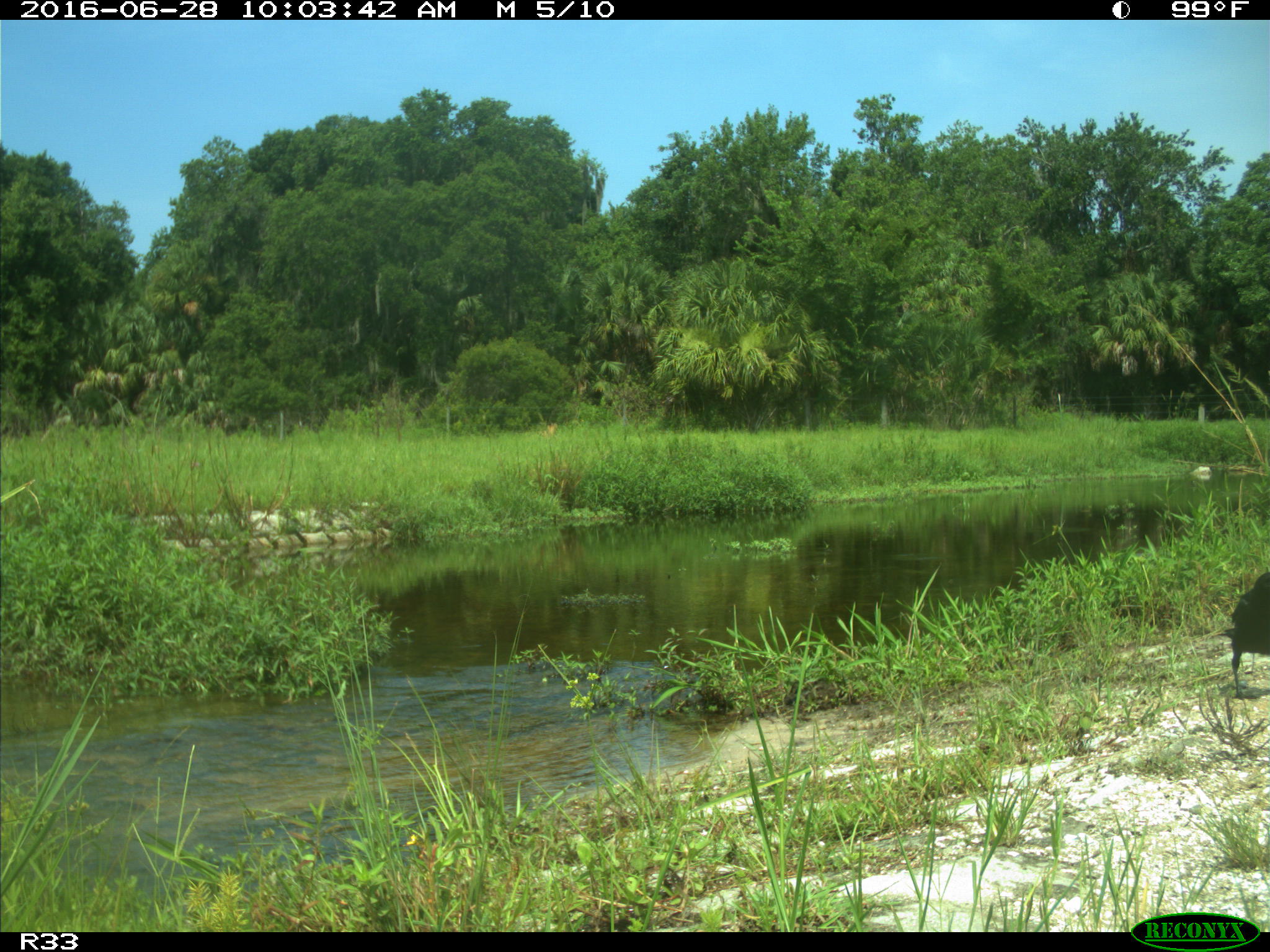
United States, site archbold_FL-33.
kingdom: Animalia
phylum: Chordata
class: Aves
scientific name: Aves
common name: birds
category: unidentified bird